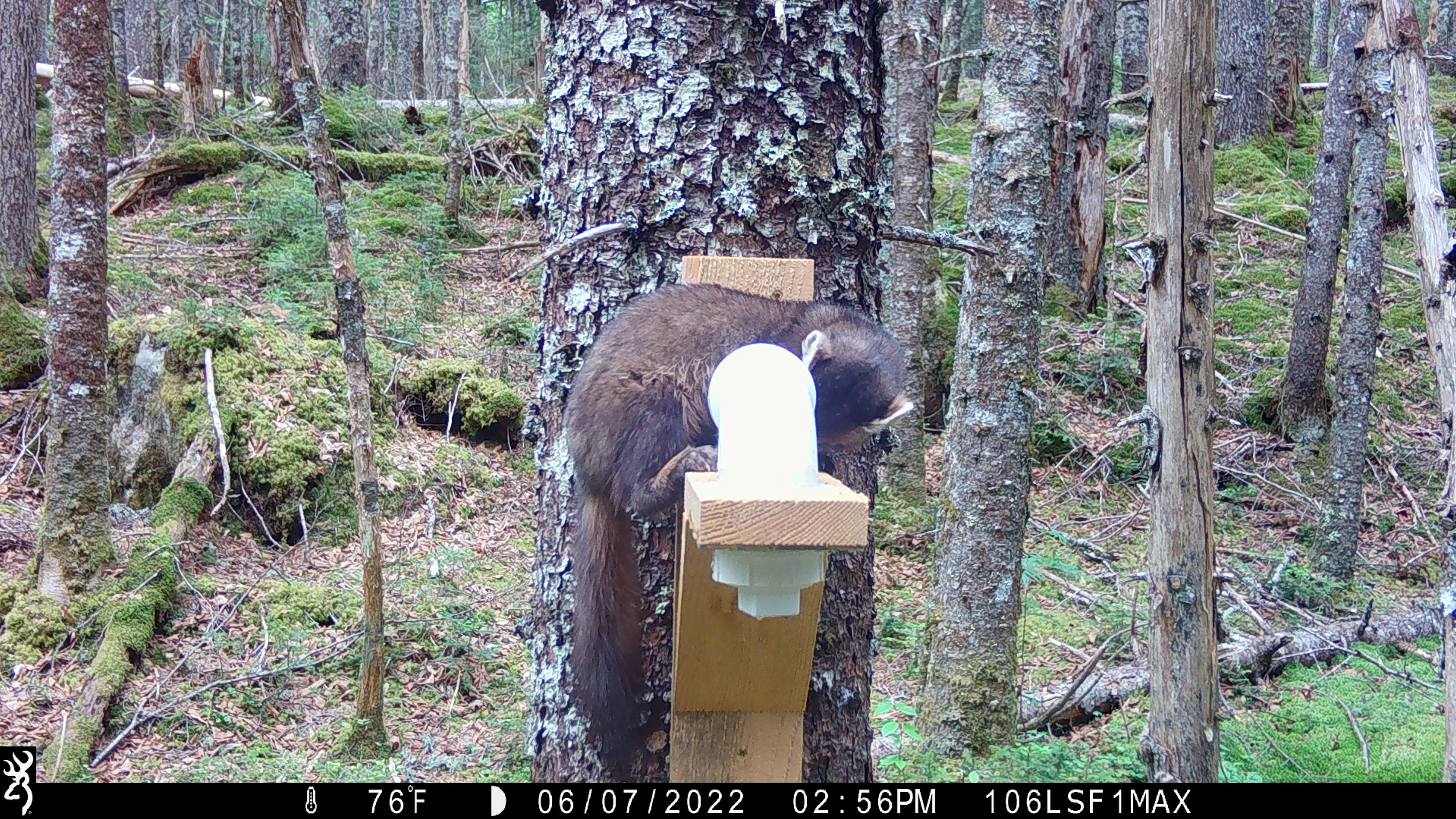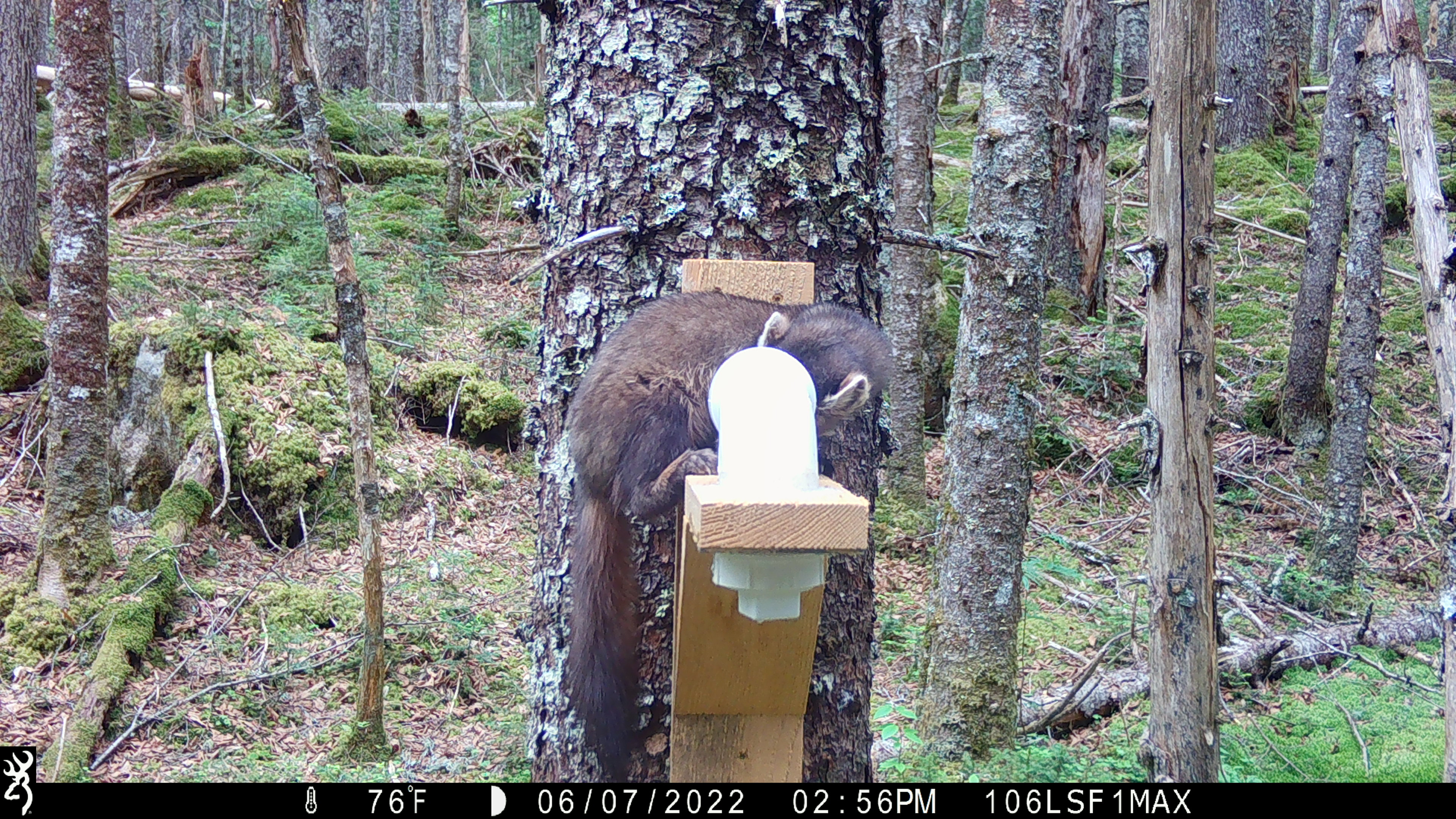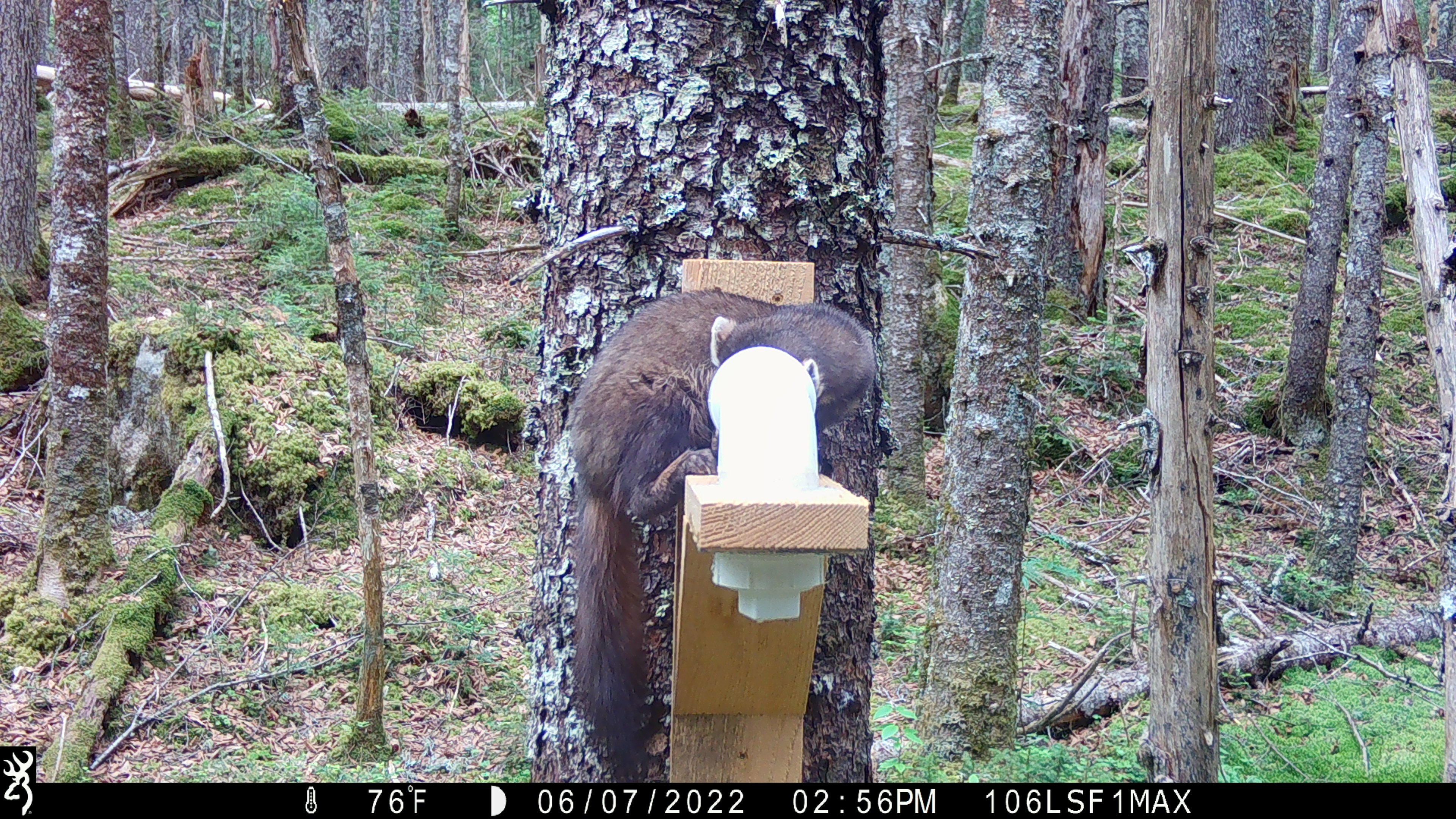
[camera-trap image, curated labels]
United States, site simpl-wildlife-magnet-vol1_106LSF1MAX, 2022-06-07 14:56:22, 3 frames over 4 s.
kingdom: Animalia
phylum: Chordata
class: Mammalia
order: Carnivora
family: Mustelidae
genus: Martes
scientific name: Martes americana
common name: american marten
American marten (Martes americana).